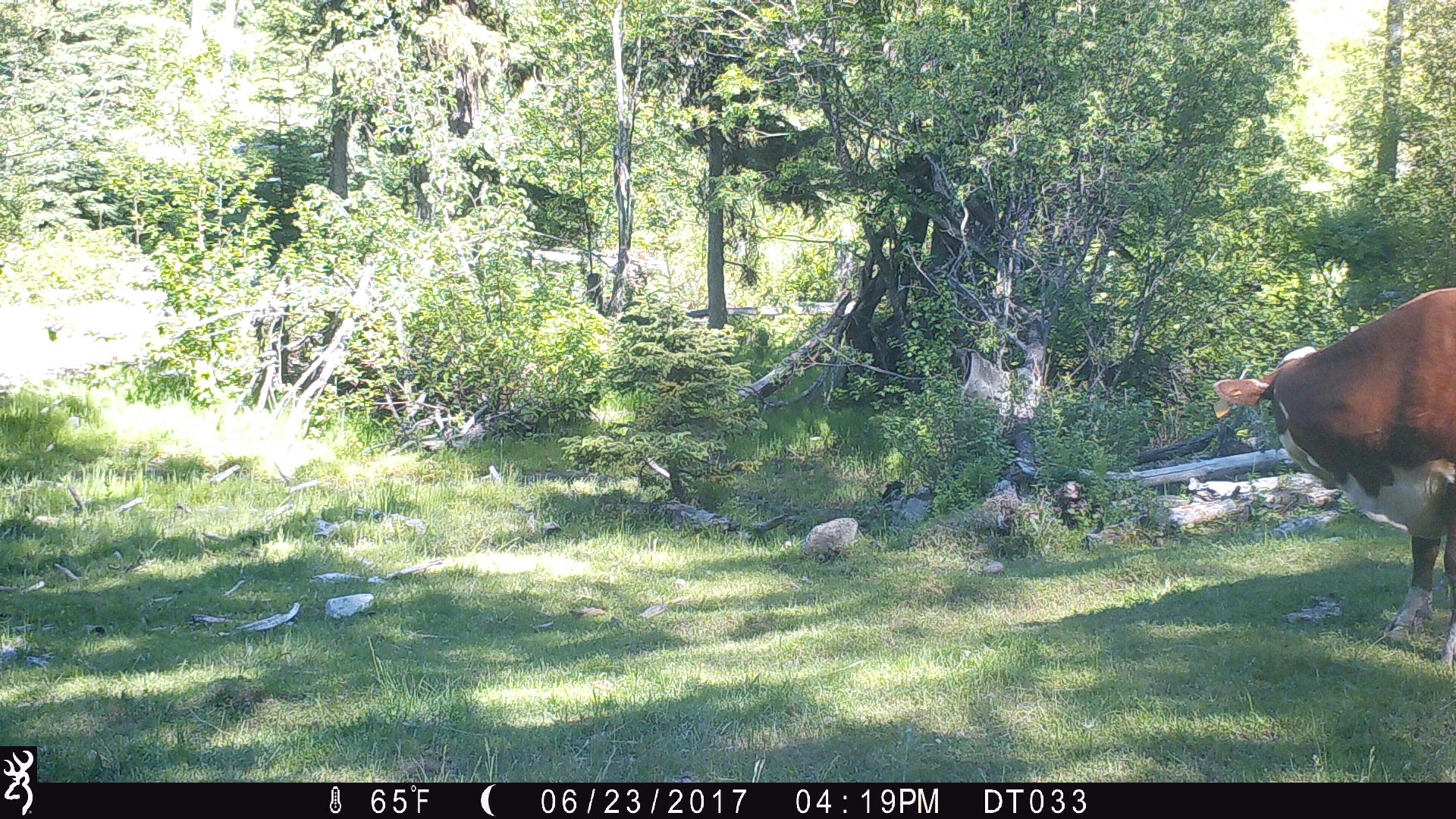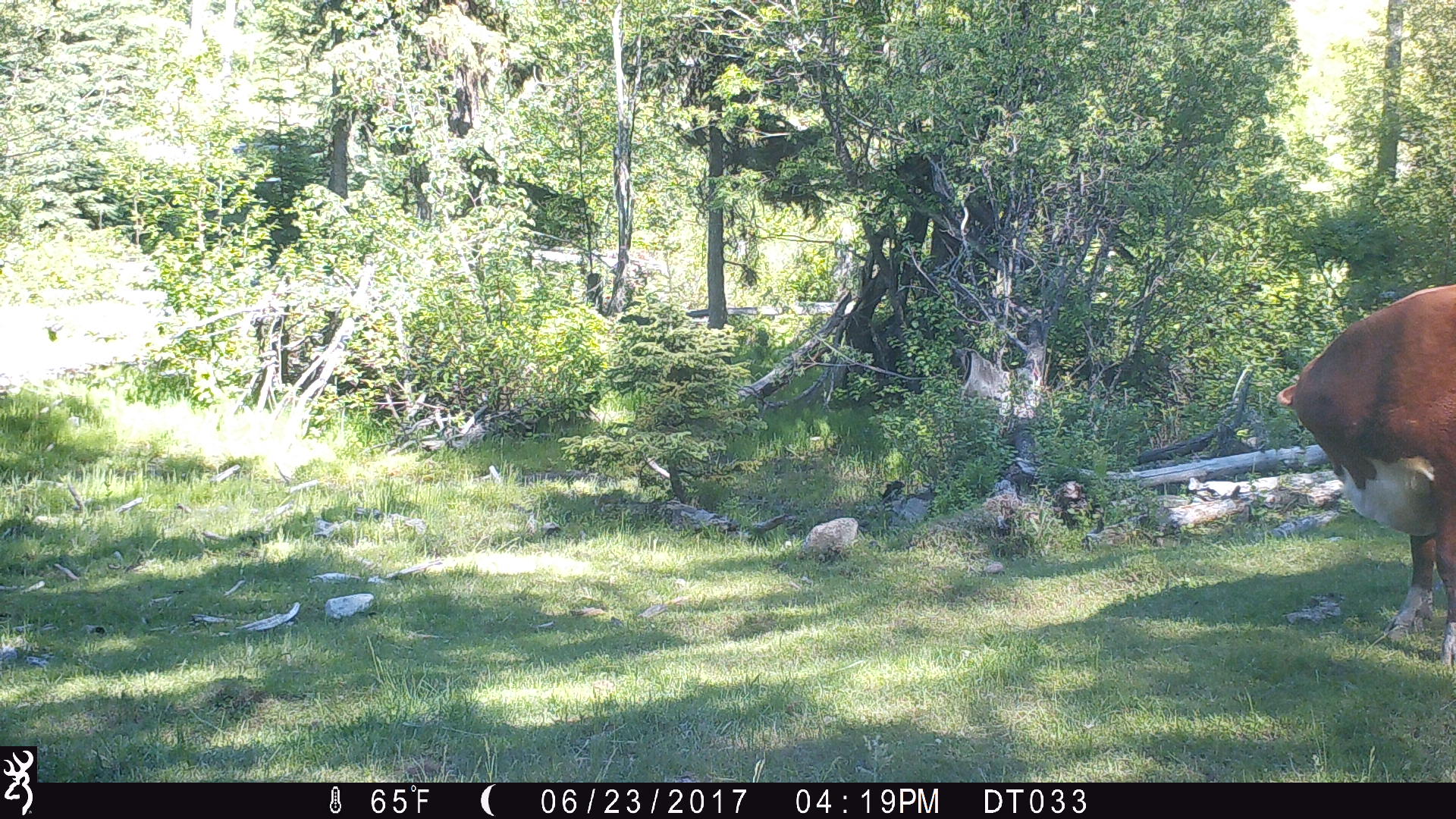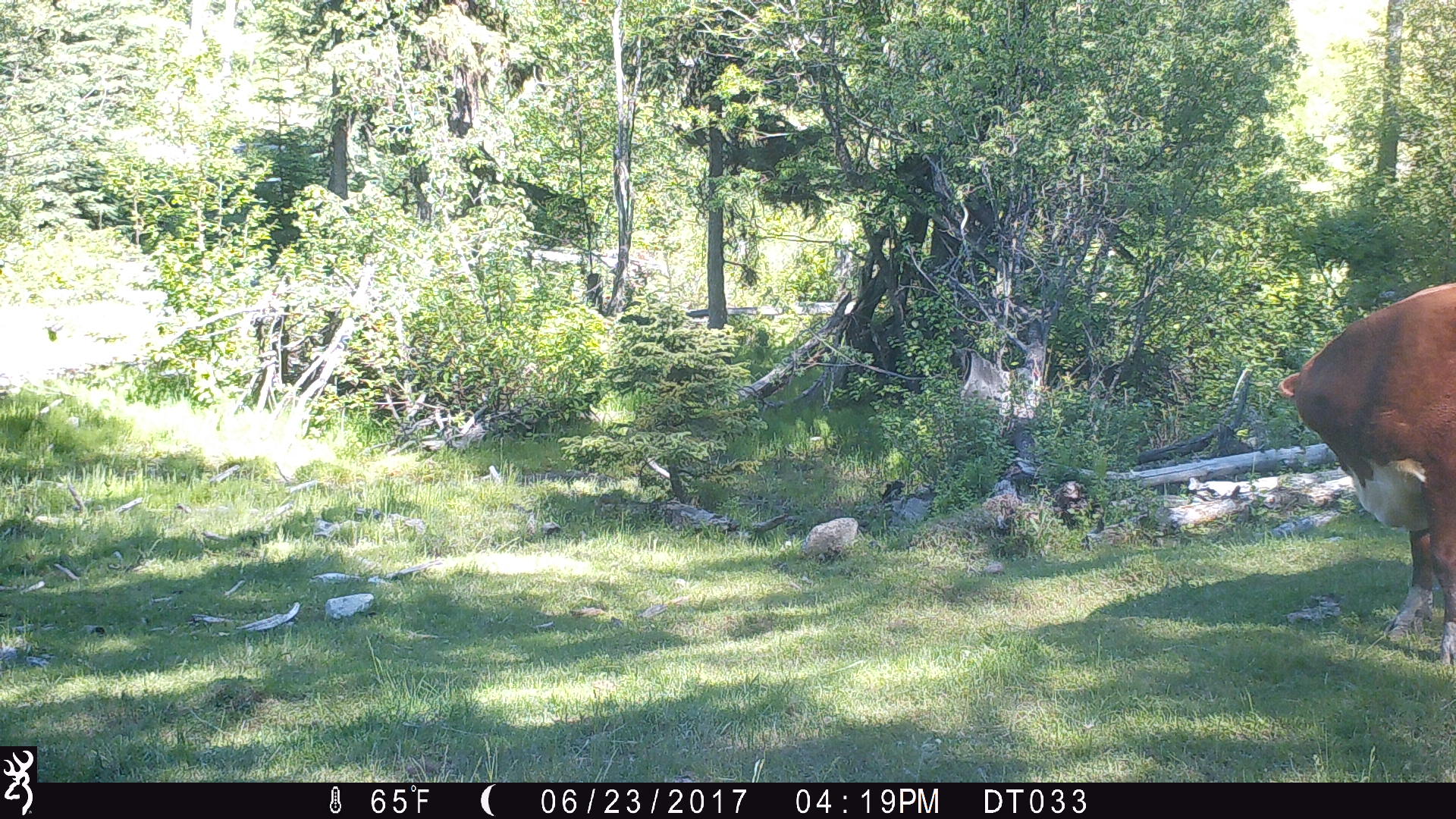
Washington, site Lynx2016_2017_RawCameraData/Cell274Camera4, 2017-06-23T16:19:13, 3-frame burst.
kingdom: Animalia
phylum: Chordata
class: Mammalia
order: Artiodactyla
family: Bovidae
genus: Bos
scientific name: Bos taurus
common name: domestic cattle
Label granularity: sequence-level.